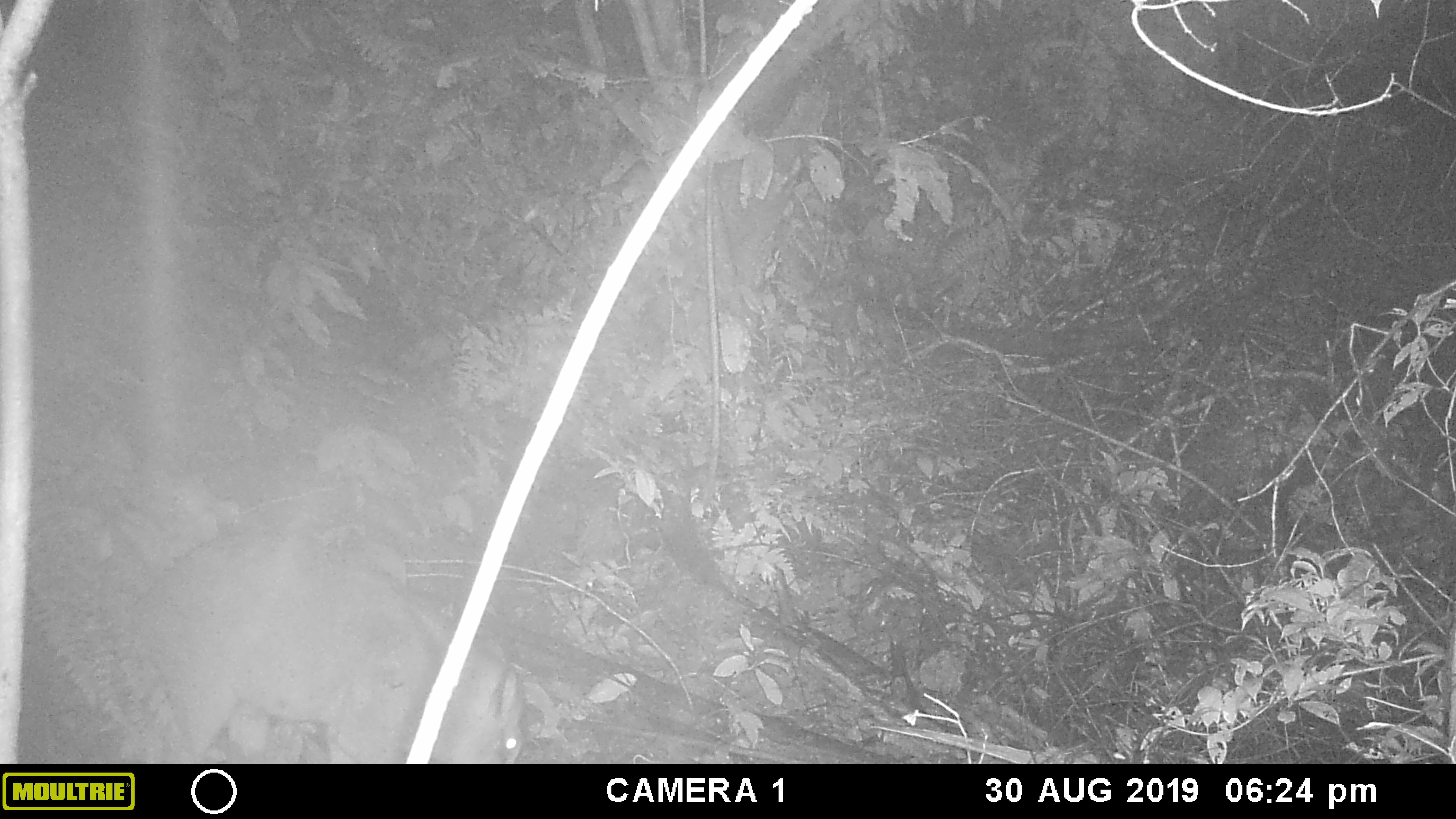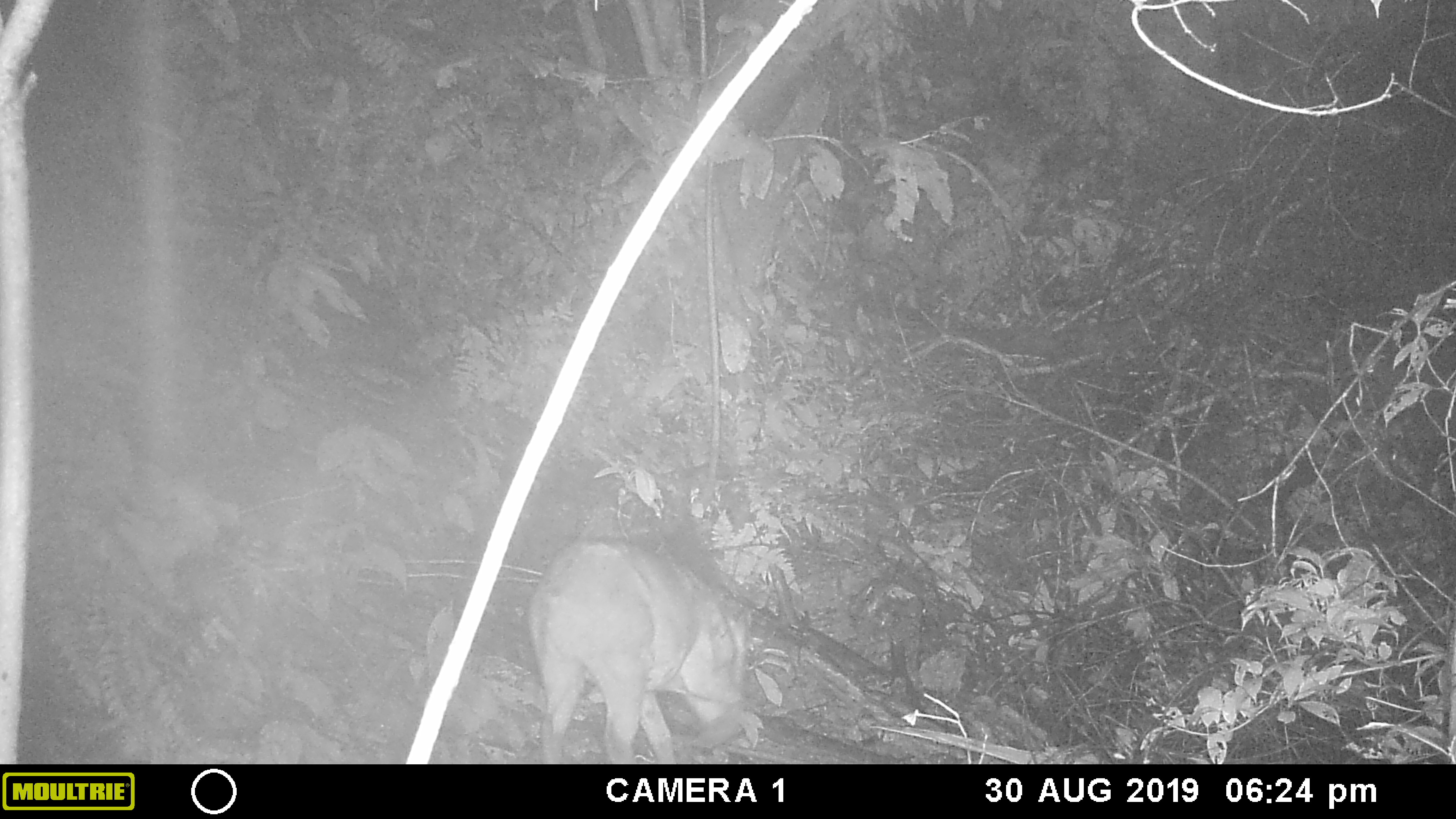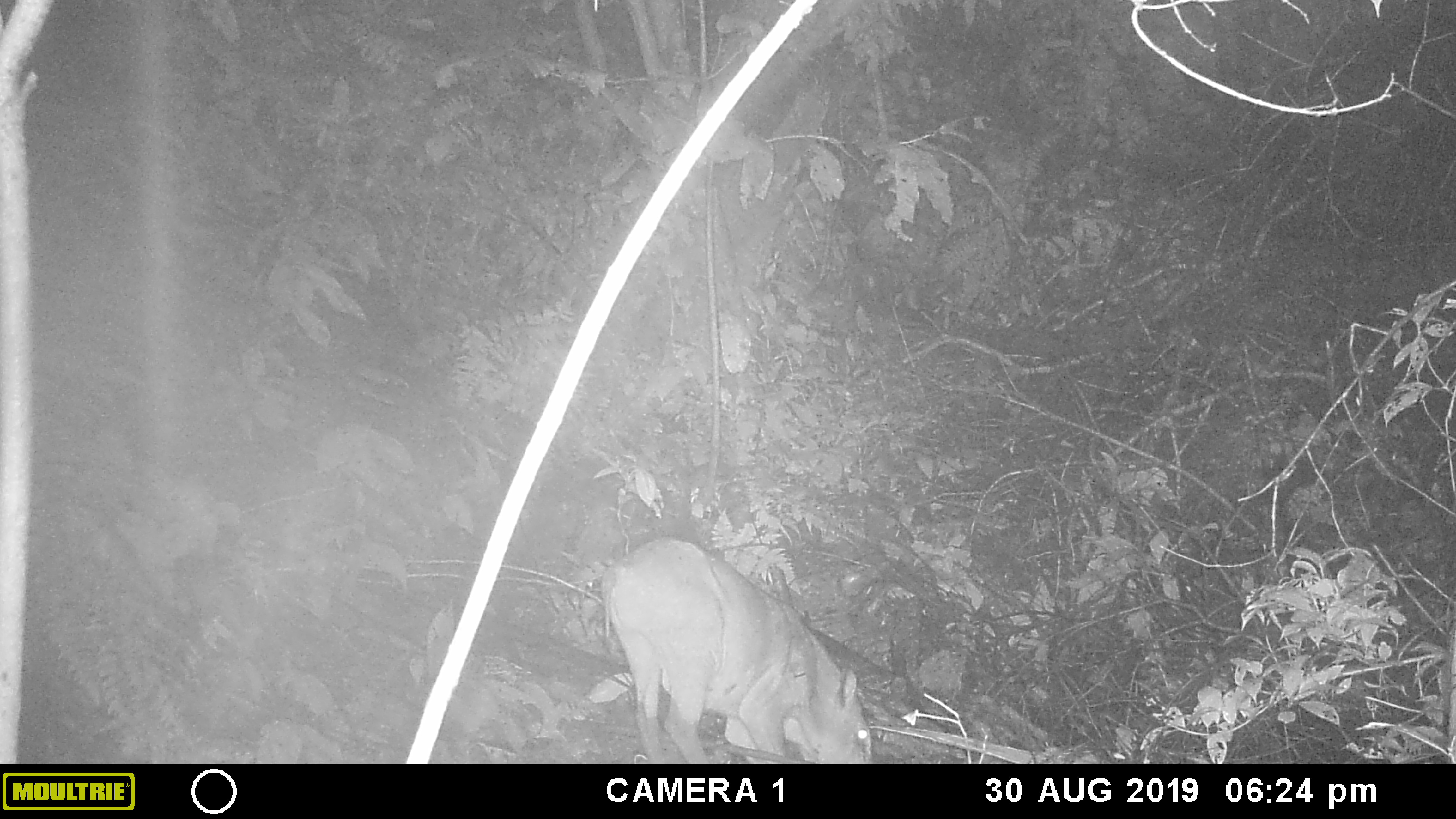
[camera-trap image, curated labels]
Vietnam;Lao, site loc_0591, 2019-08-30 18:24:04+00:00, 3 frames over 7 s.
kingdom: Animalia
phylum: Chordata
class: Mammalia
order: Artiodactyla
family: Suidae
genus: Sus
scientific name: Sus scrofa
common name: eurasian wild pig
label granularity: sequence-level